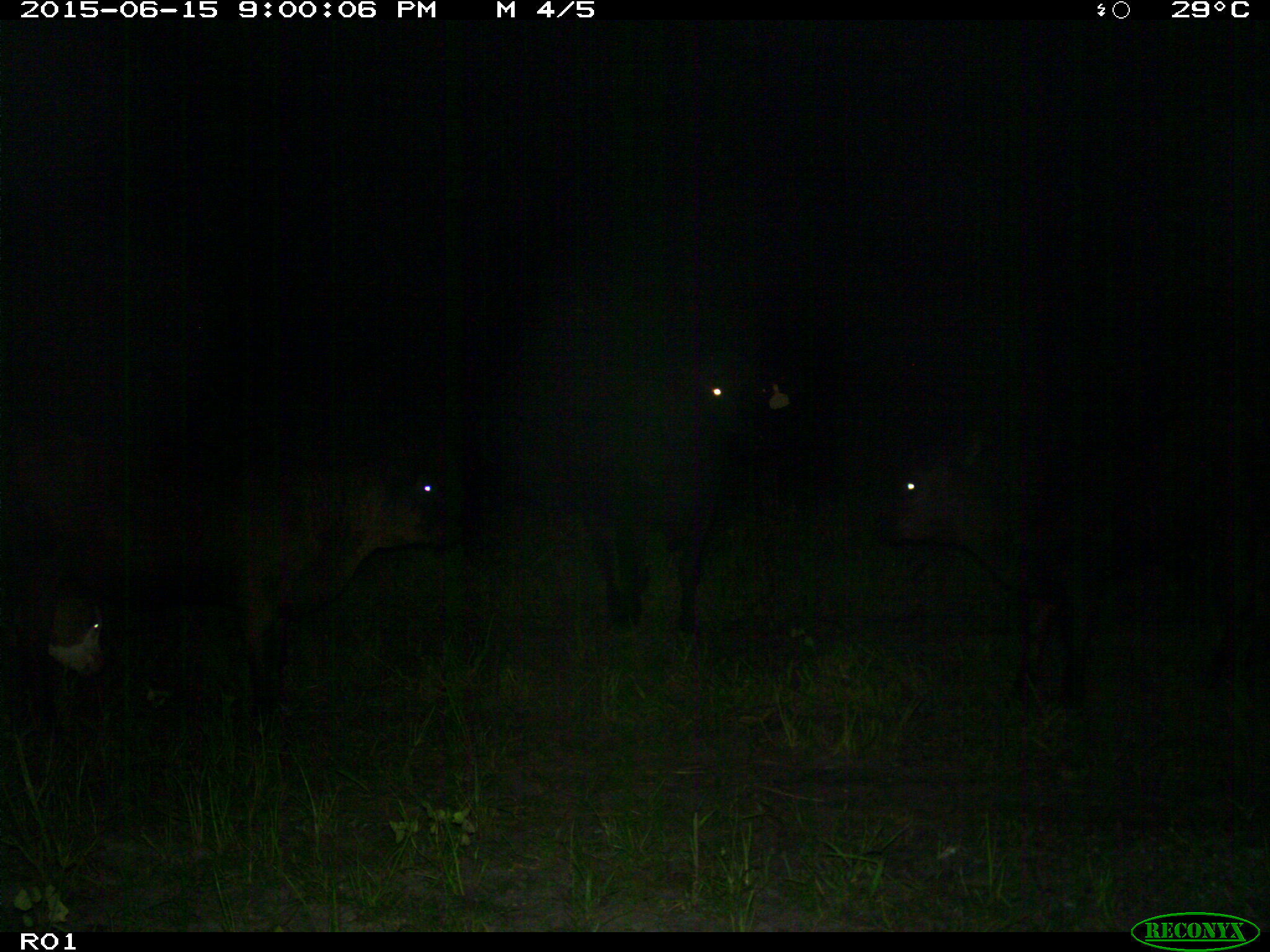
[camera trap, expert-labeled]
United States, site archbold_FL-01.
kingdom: Animalia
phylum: Chordata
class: Mammalia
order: Artiodactyla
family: Bovidae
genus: Bos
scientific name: Bos taurus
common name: domestic cow